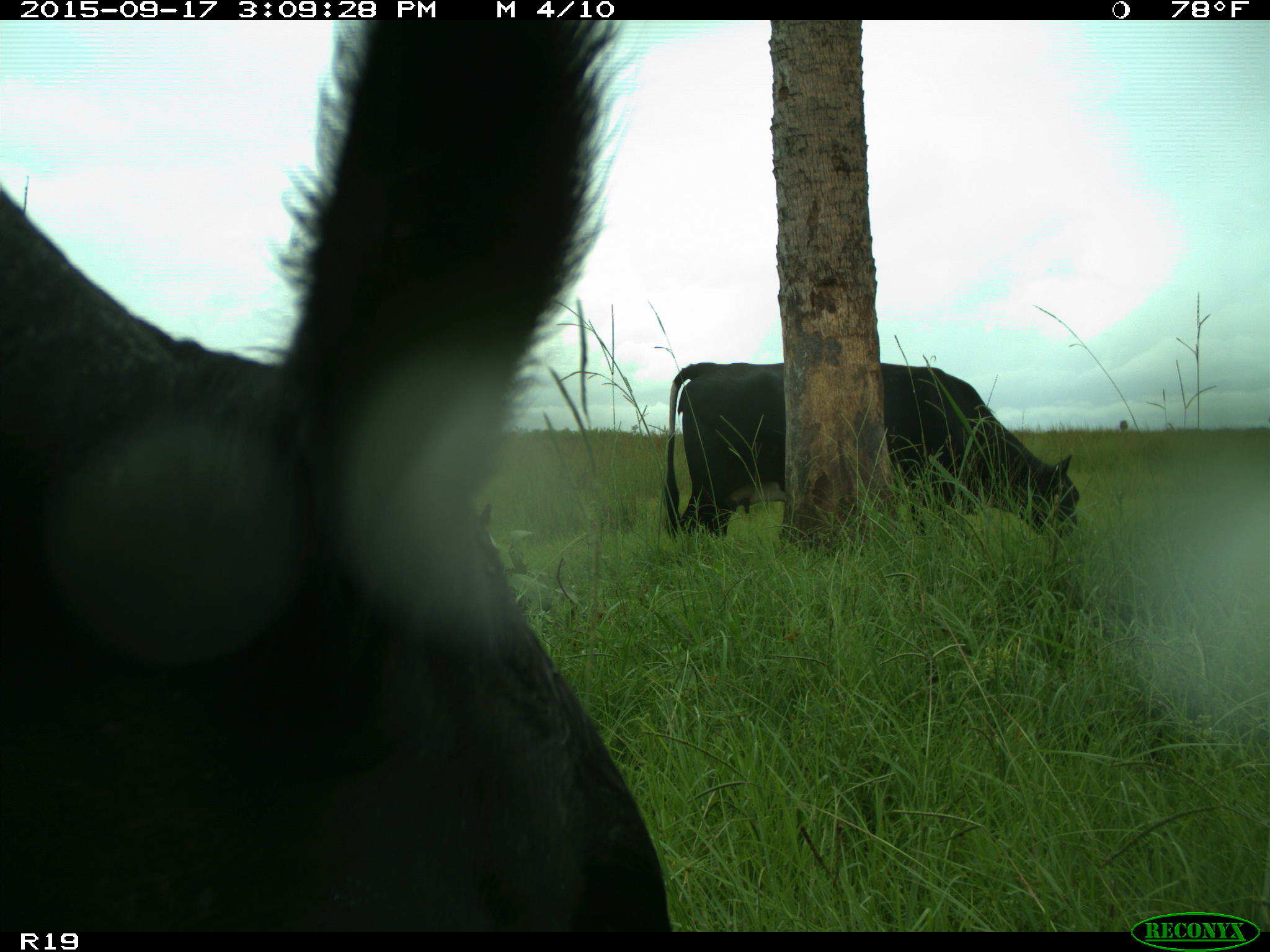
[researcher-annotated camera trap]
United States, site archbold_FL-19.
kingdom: Animalia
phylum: Chordata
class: Mammalia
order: Artiodactyla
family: Bovidae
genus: Bos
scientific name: Bos taurus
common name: domestic cow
Bos taurus (domestic cow).